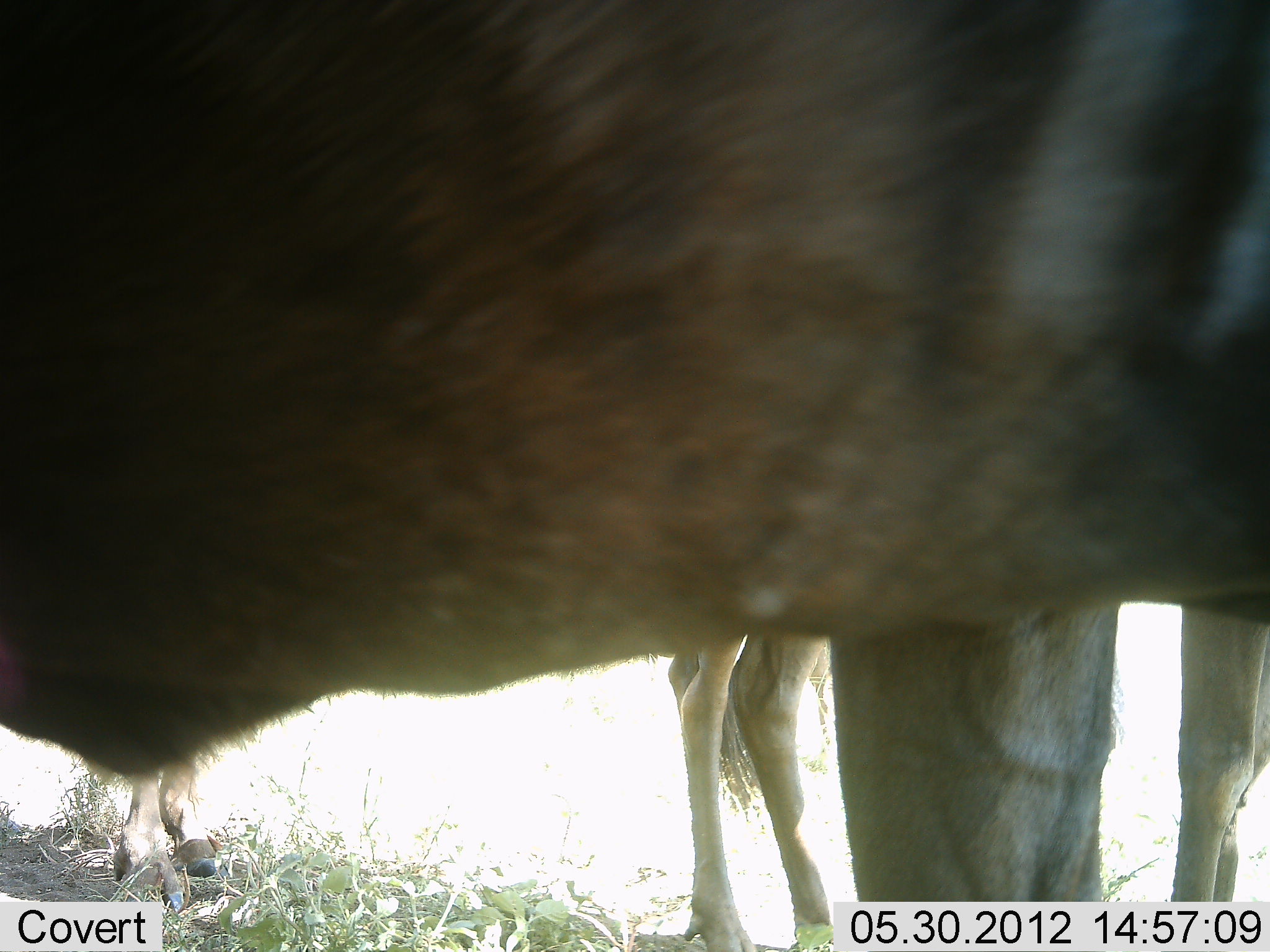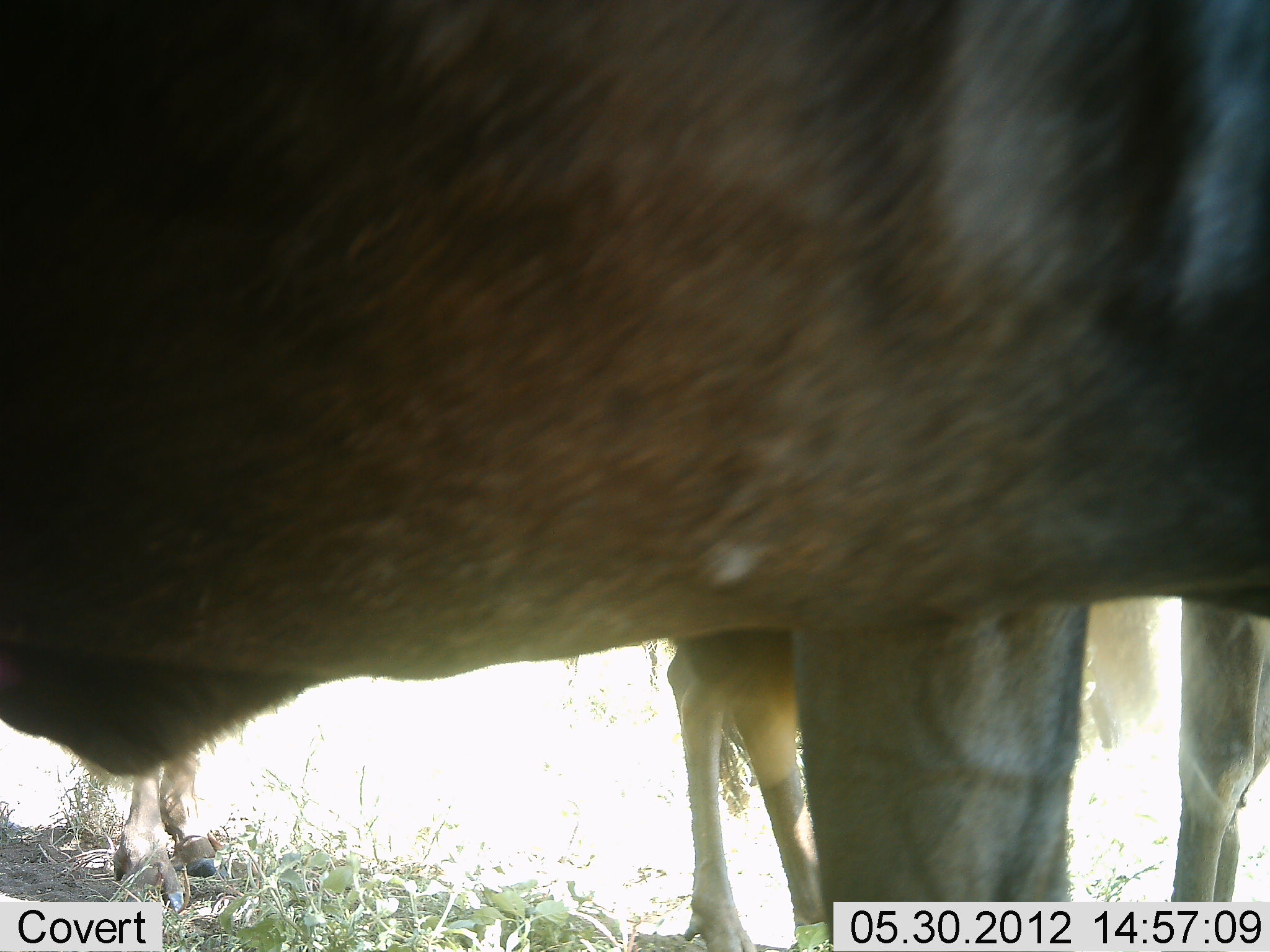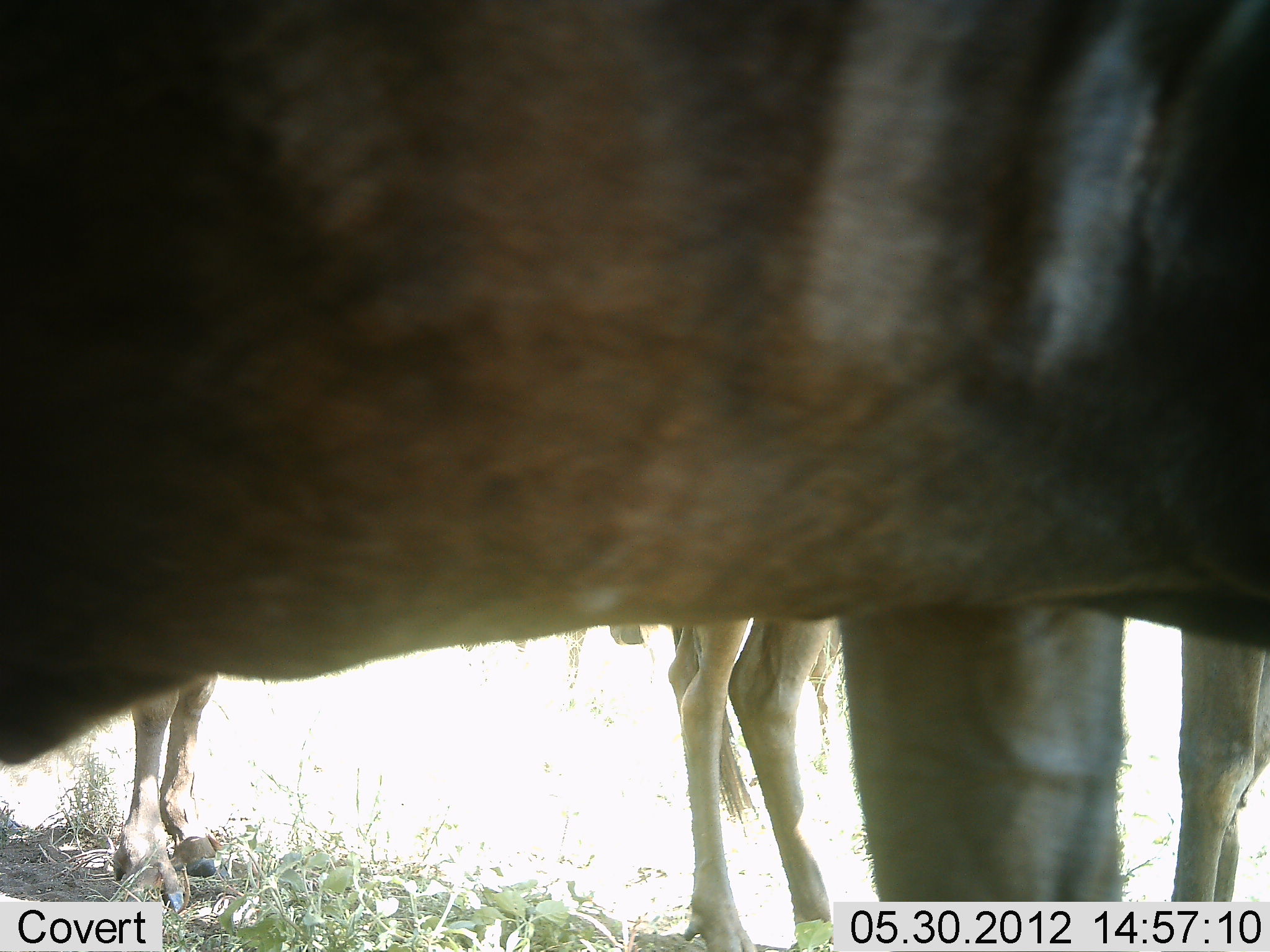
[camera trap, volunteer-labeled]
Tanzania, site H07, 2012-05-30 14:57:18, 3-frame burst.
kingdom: Animalia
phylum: Chordata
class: Mammalia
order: Artiodactyla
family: Bovidae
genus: Connochaetes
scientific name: Connochaetes taurinus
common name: blue wildebeest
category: wildebeest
Wildebeest (blue wildebeest) (Connochaetes taurinus), count 3. Behavior (volunteer vote fractions): standing 100%, resting 0%, moving 10%, interacting 0%. Young present (vote fraction): 0%. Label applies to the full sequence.